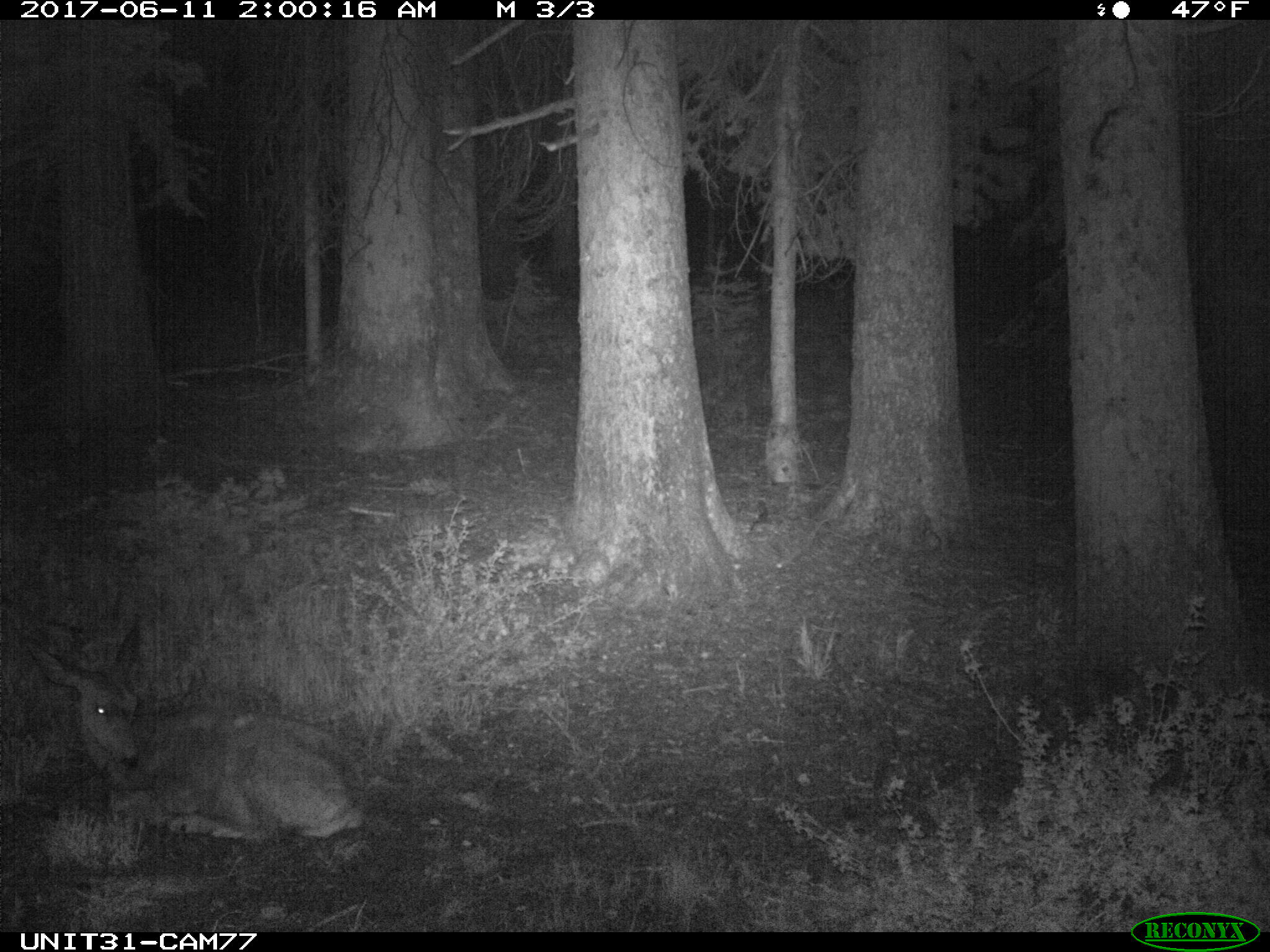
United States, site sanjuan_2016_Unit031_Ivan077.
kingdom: Animalia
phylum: Chordata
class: Mammalia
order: Artiodactyla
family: Cervidae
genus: Odocoileus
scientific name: Odocoileus hemionus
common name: mule deer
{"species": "Odocoileus hemionus (mule deer)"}